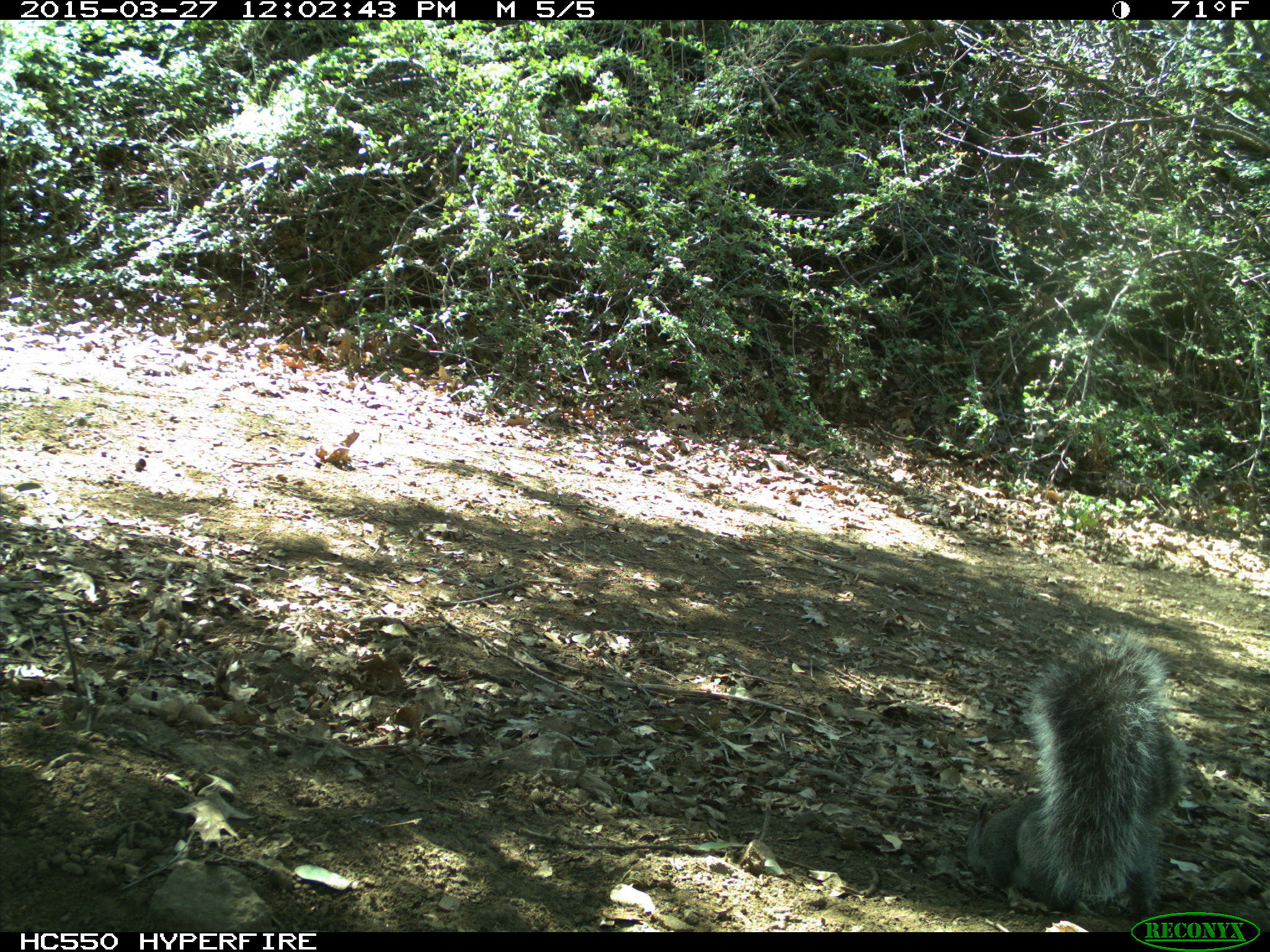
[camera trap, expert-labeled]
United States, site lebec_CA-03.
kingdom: Animalia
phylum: Chordata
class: Mammalia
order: Rodentia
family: Sciuridae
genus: Sciurus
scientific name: Sciurus carolinensis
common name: eastern gray squirrel